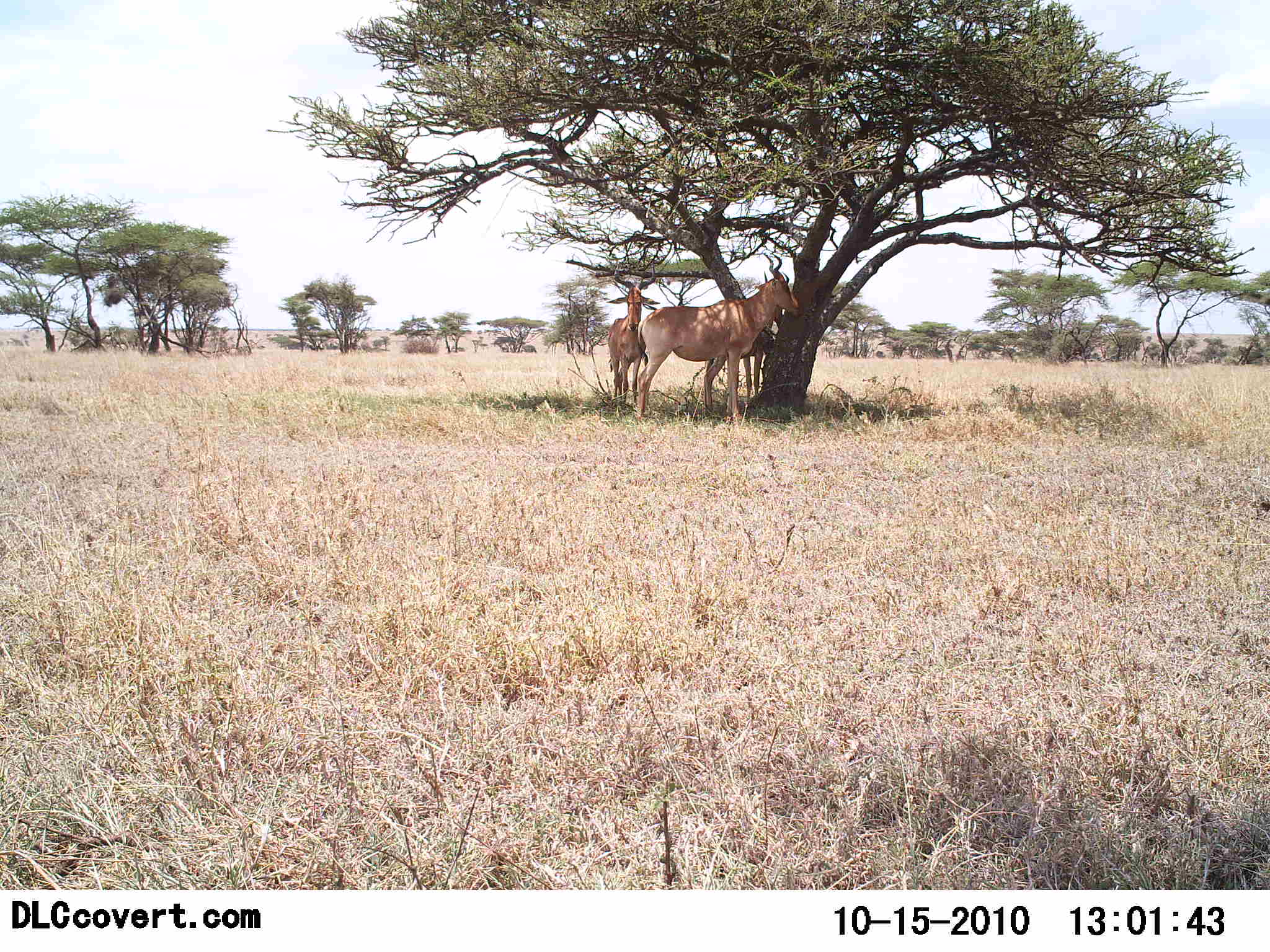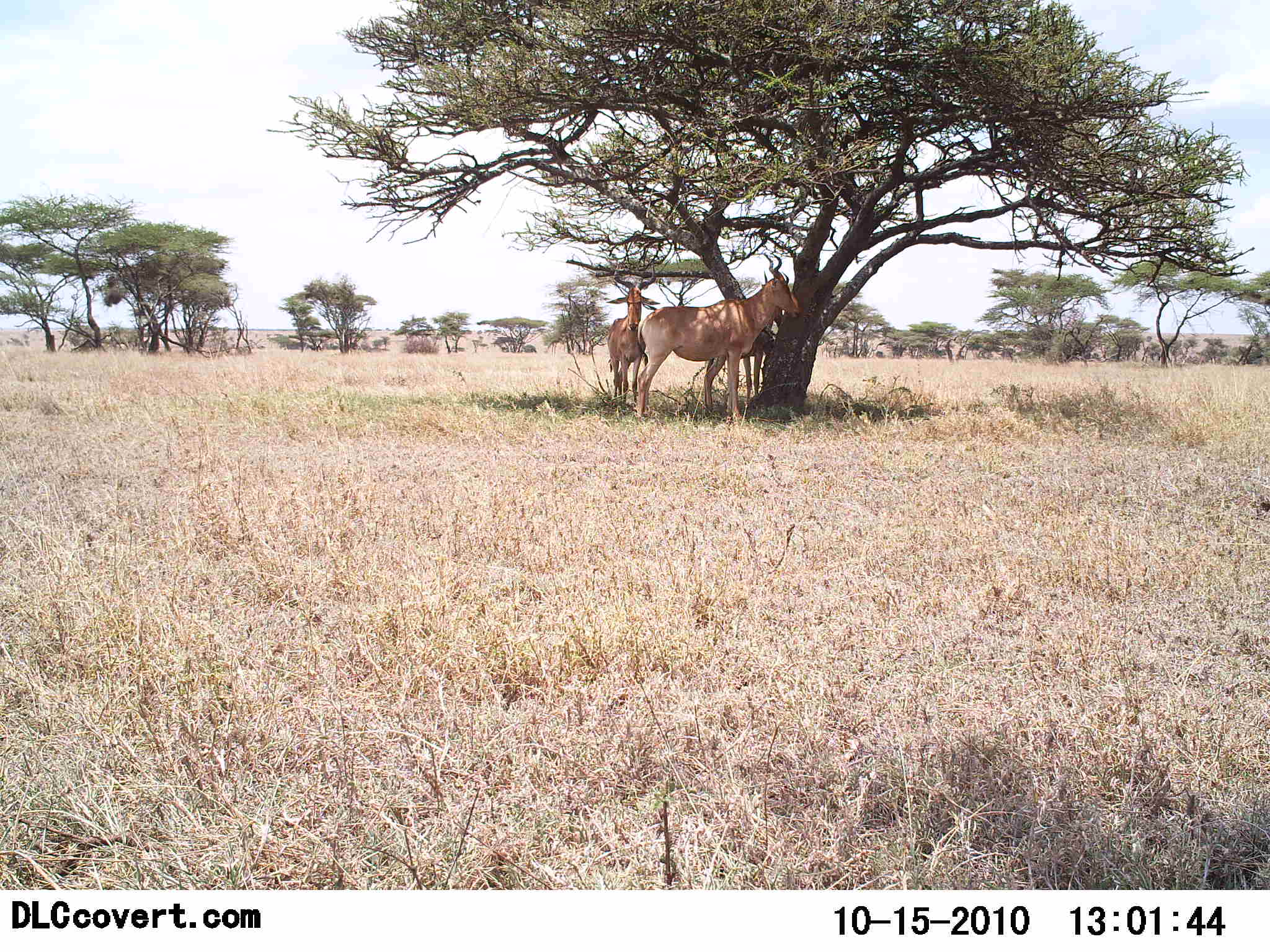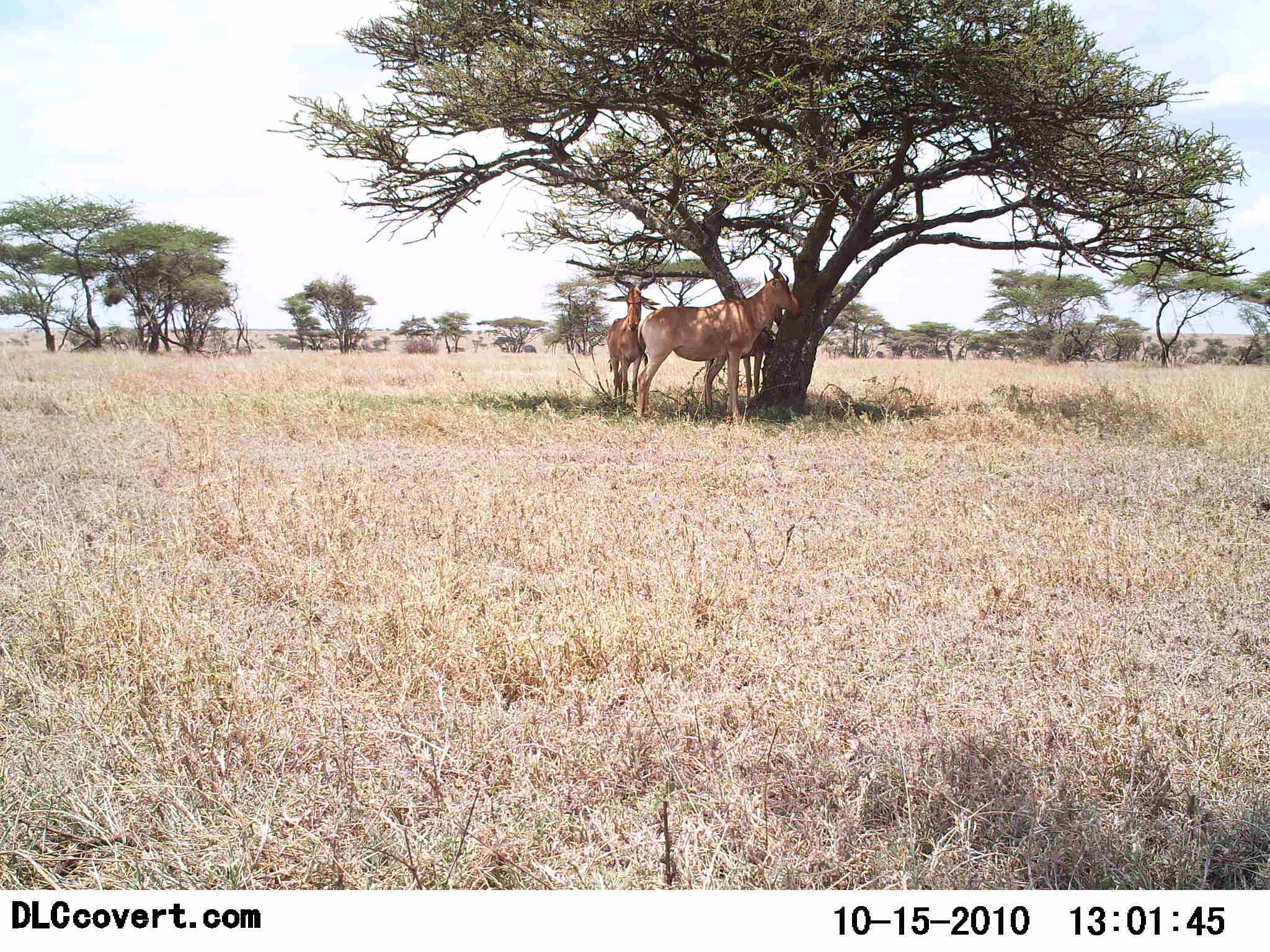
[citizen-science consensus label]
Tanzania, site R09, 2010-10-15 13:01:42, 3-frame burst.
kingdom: Animalia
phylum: Chordata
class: Mammalia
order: Artiodactyla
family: Bovidae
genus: Alcelaphus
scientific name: Alcelaphus buselaphus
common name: hartebeest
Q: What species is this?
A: Hartebeest (Alcelaphus buselaphus).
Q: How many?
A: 2.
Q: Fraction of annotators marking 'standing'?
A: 82%.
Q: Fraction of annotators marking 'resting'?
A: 18%.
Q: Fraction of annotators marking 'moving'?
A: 0%.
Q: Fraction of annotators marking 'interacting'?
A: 0%.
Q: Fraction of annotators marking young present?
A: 0%.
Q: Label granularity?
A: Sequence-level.